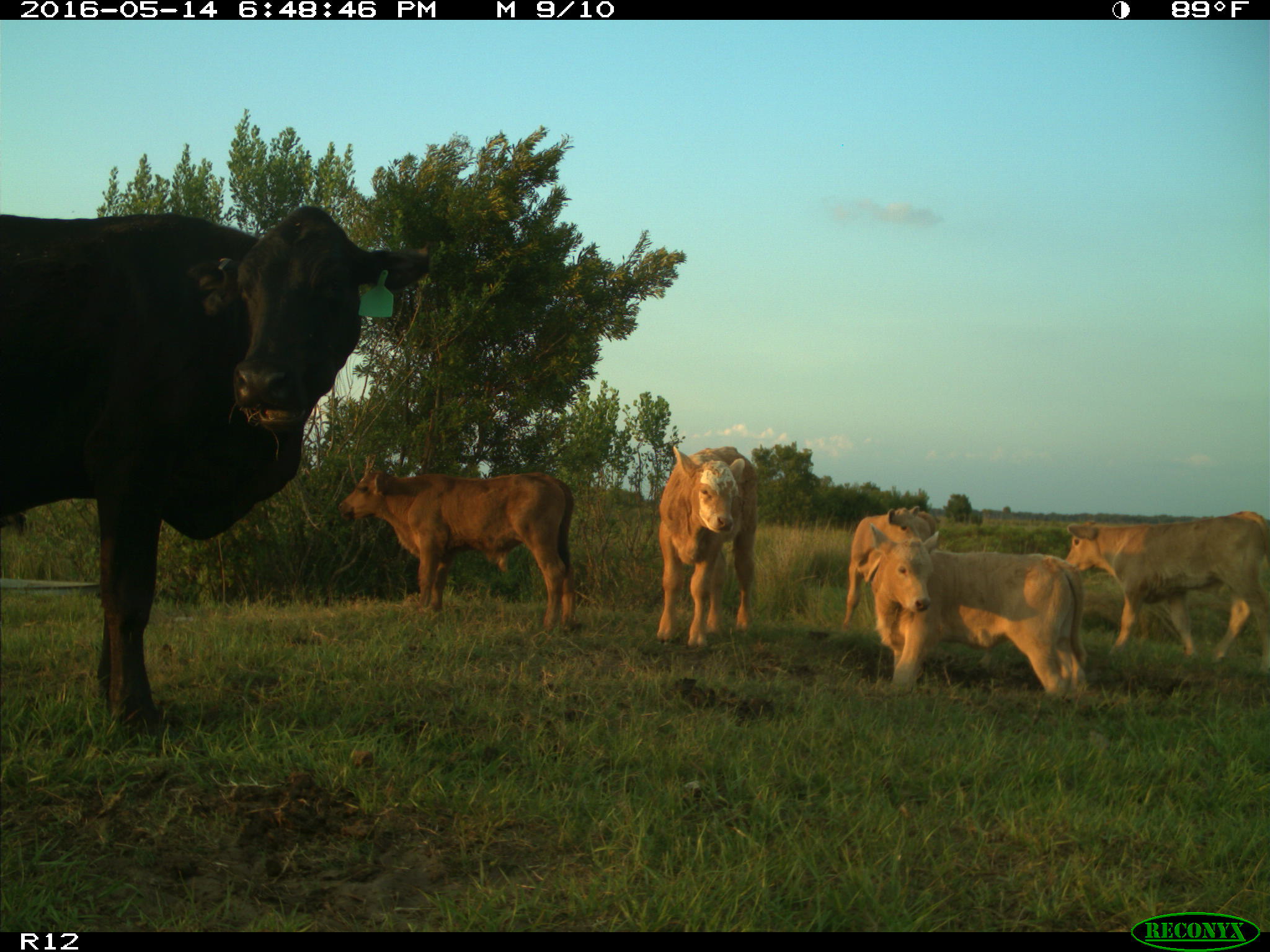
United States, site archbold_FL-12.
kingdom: Animalia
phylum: Chordata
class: Mammalia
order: Artiodactyla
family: Bovidae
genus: Bos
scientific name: Bos taurus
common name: domestic cow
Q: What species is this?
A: Bos taurus (domestic cow).